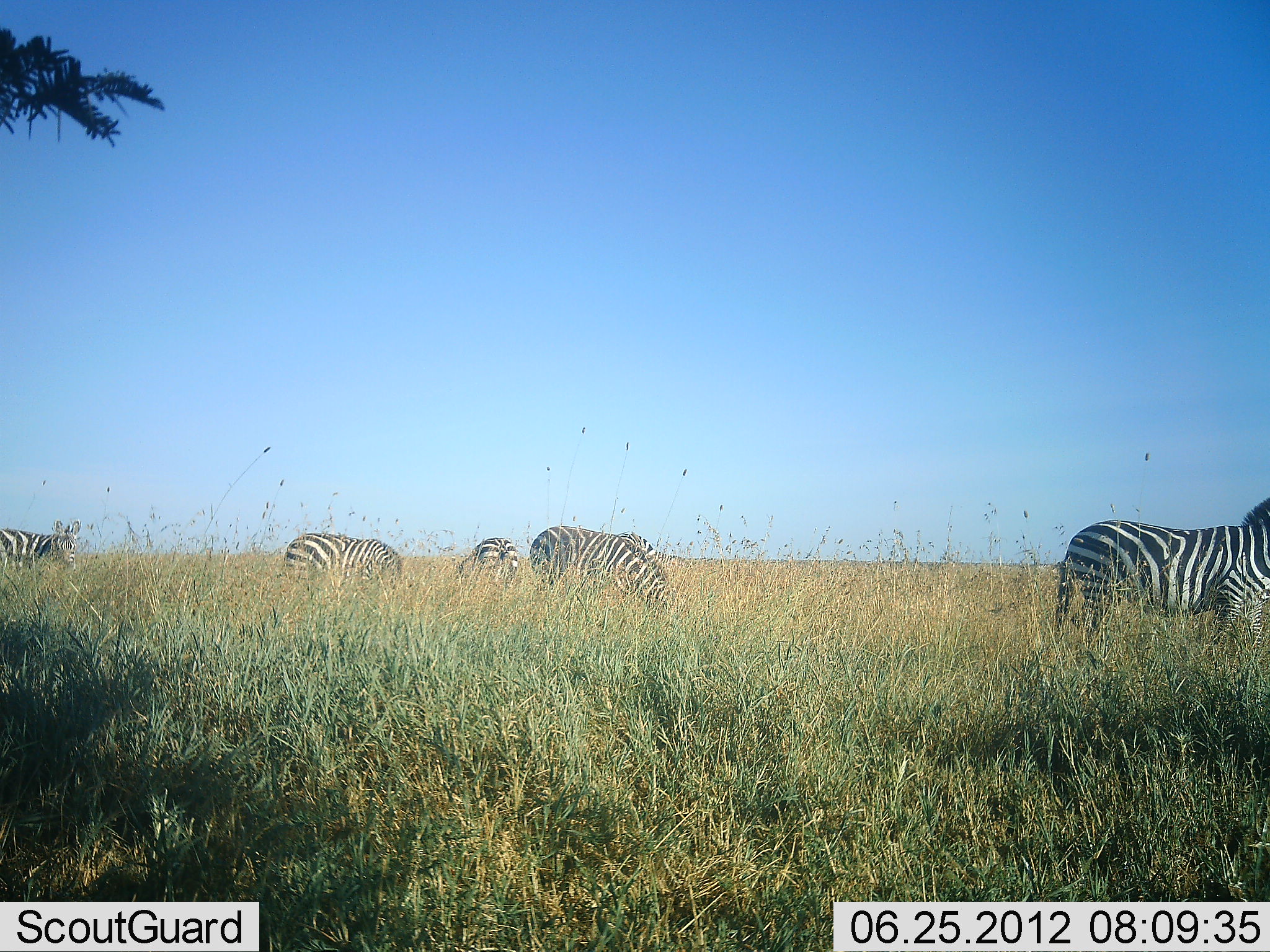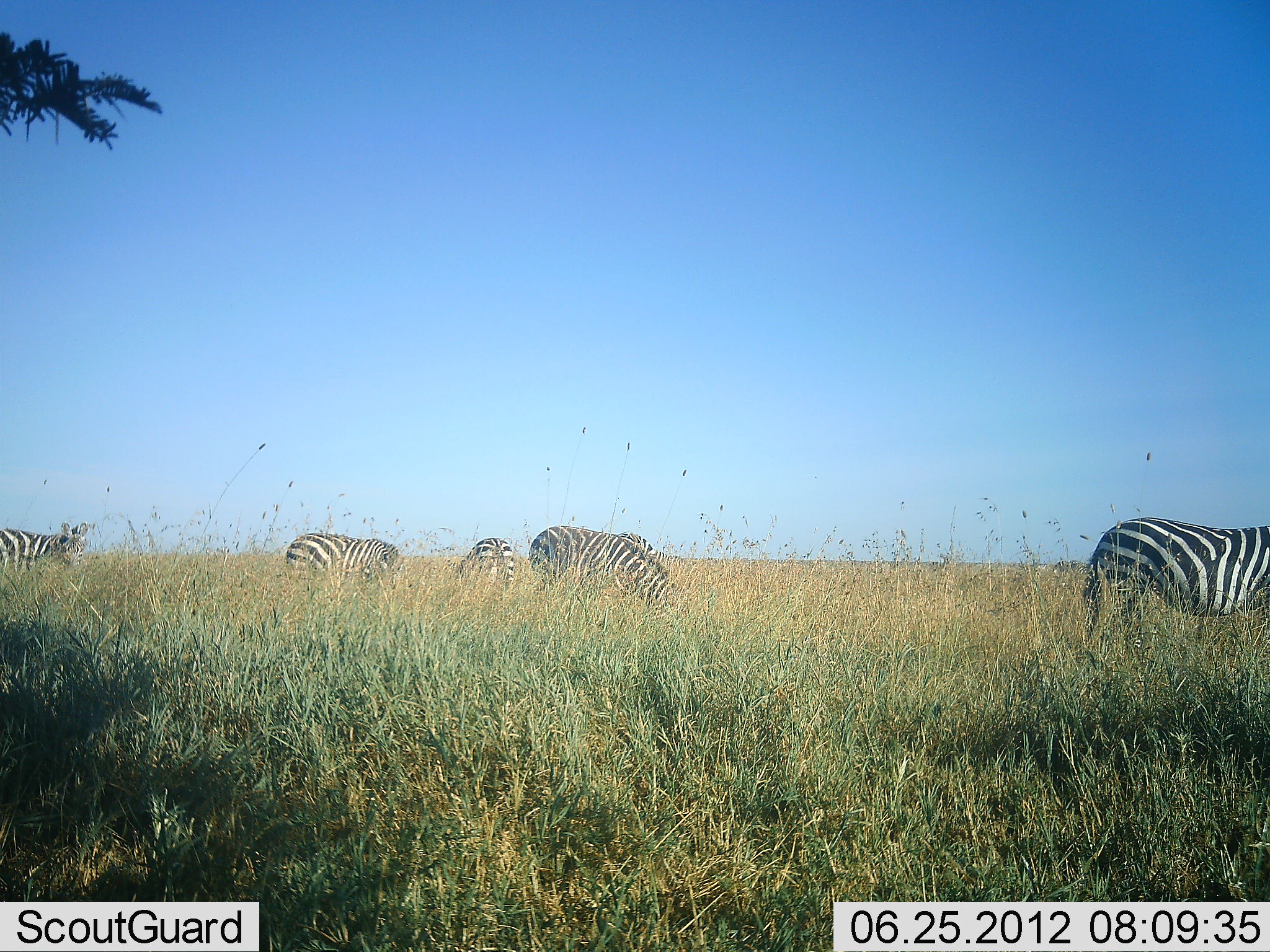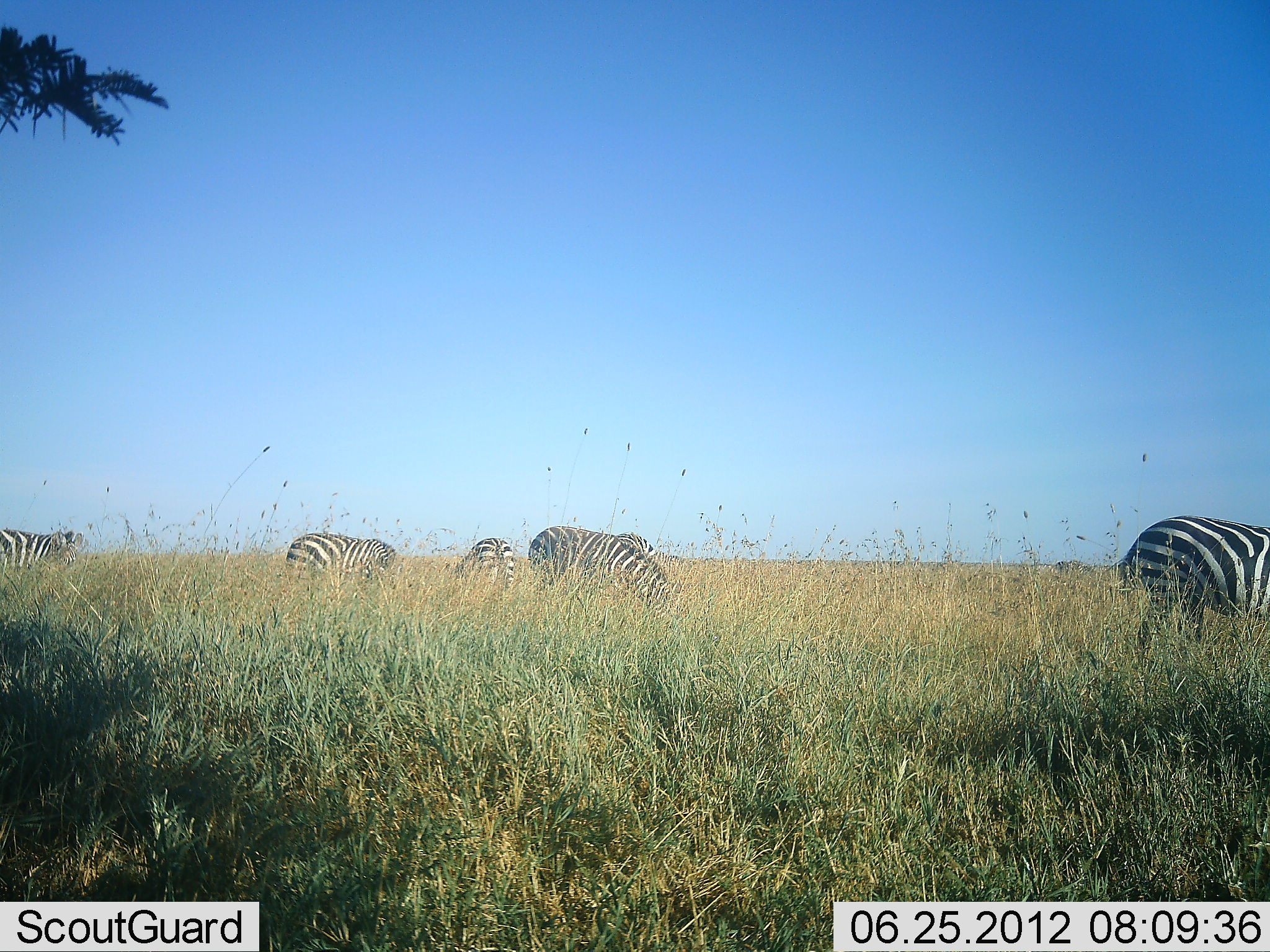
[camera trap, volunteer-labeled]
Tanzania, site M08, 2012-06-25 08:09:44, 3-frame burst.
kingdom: Animalia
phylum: Chordata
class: Mammalia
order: Perissodactyla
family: Equidae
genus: Equus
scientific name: Equus quagga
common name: plains zebra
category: zebra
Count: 5.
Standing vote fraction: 80%.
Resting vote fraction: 0%.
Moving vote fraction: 50%.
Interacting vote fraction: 0%.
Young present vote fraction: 0%.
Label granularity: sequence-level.